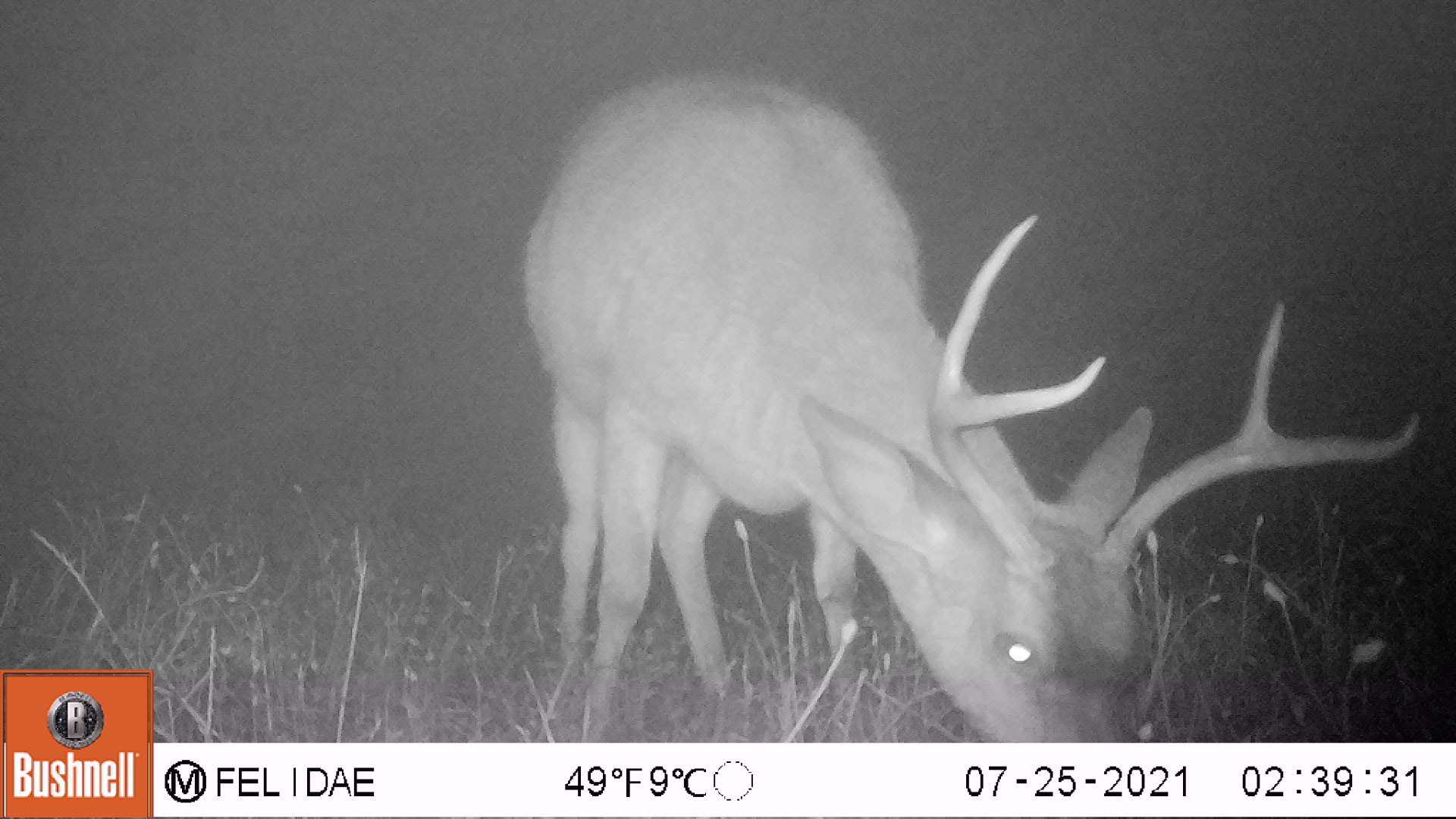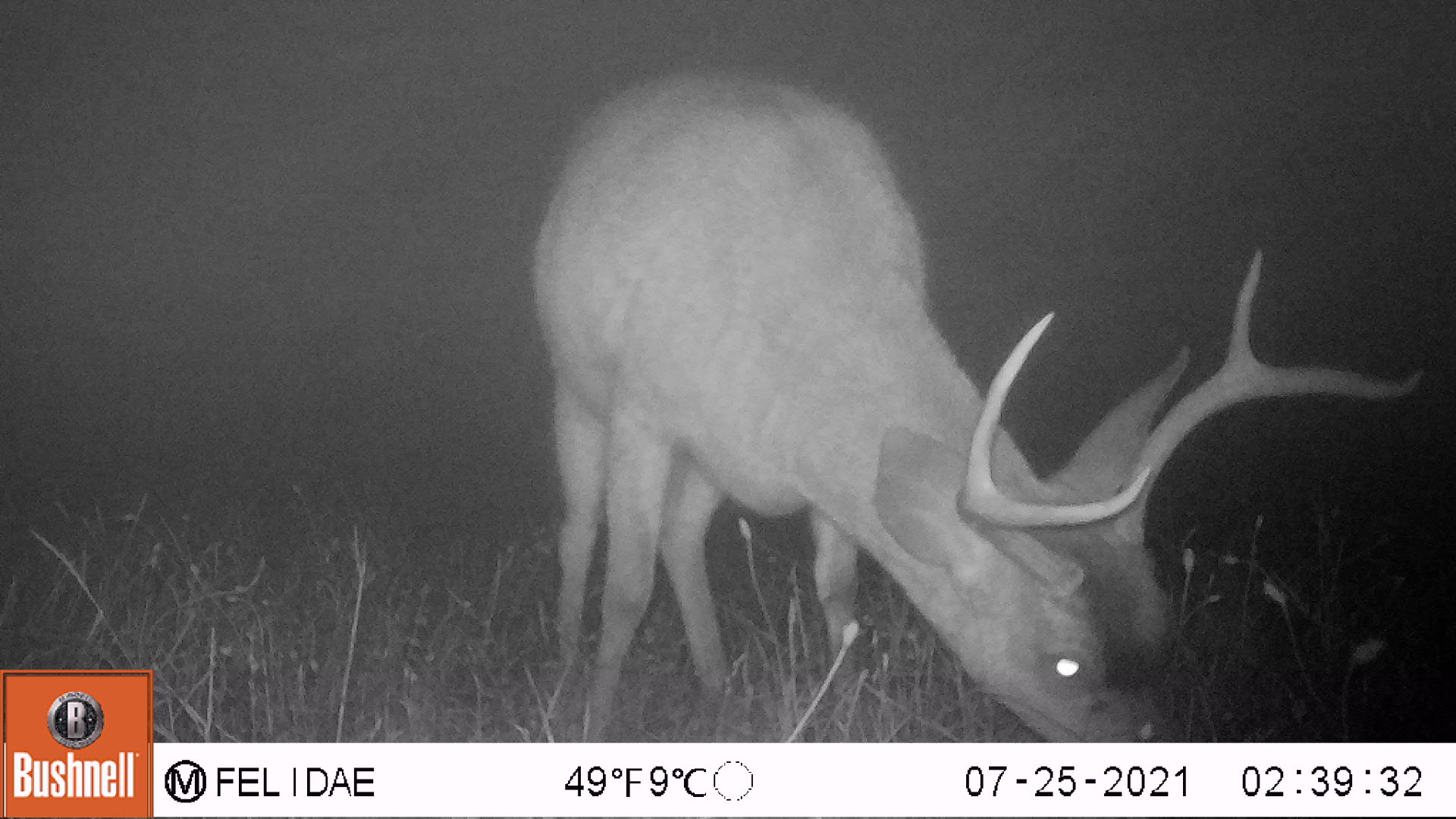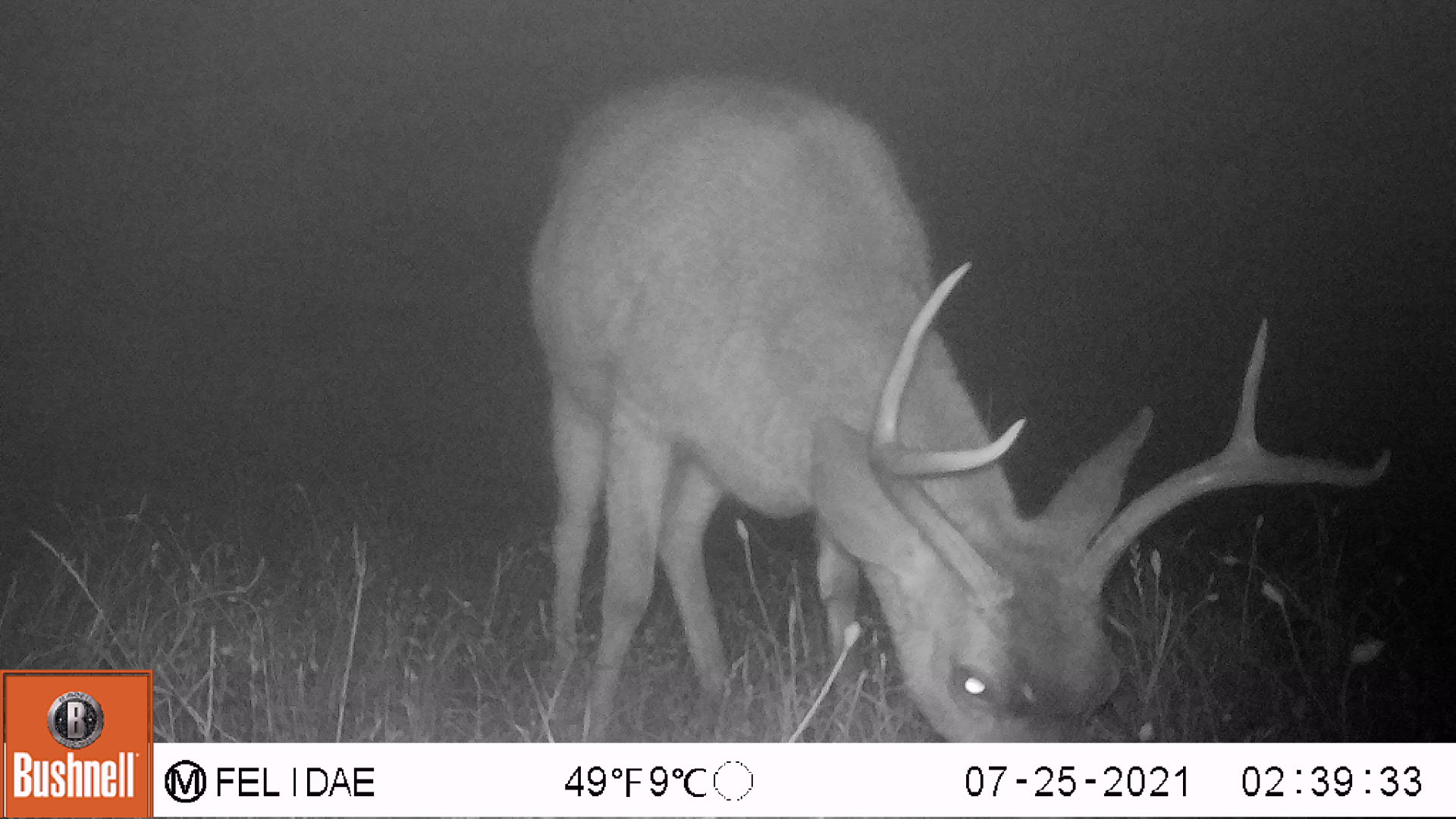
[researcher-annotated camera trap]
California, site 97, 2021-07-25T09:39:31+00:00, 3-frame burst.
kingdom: Animalia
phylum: Chordata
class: Mammalia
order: Artiodactyla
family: Cervidae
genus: Odocoileus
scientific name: Odocoileus hemionus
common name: mule deer